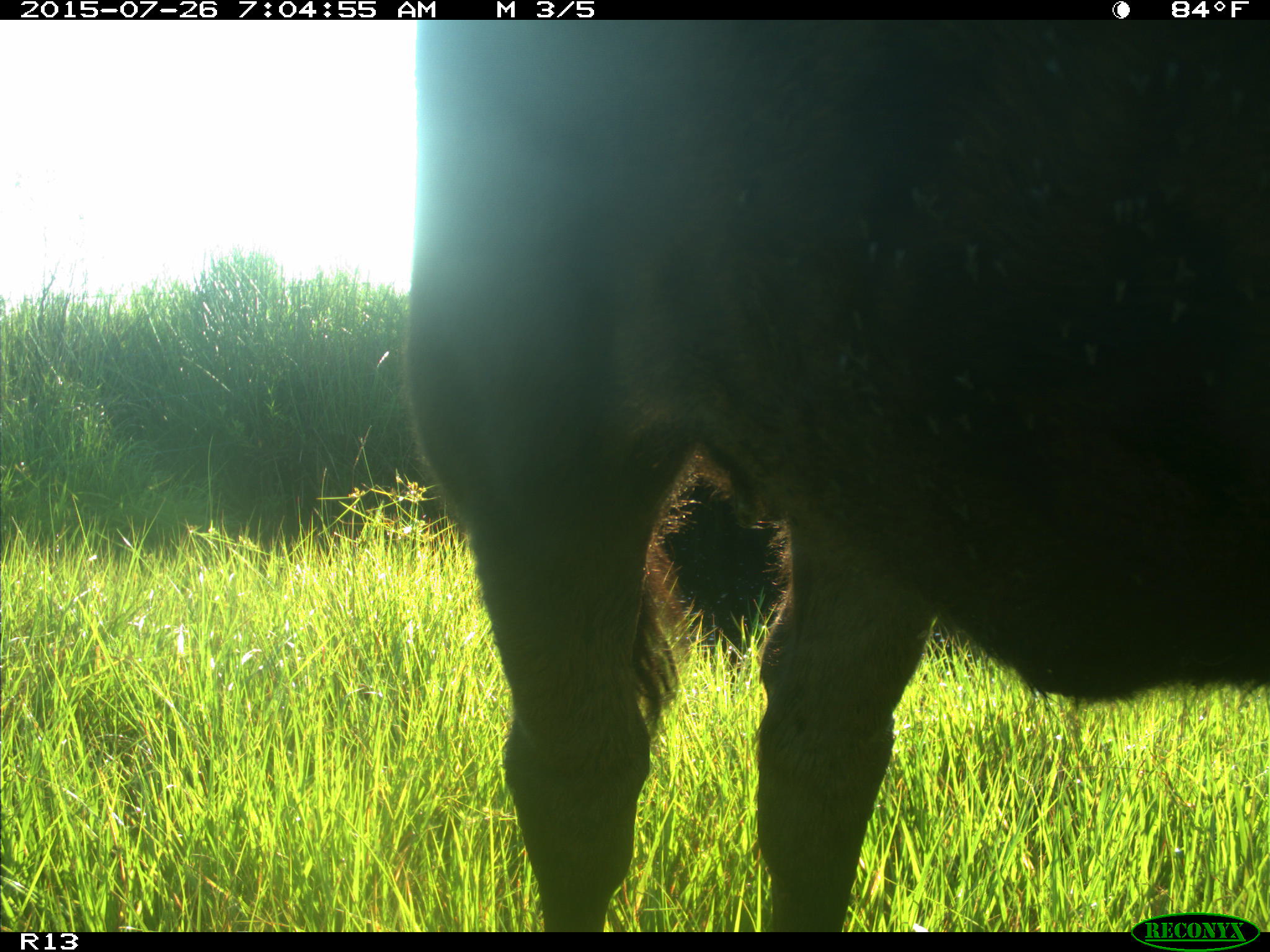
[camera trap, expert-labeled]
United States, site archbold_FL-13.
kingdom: Animalia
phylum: Chordata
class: Mammalia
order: Artiodactyla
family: Bovidae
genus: Bos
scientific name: Bos taurus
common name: domestic cow